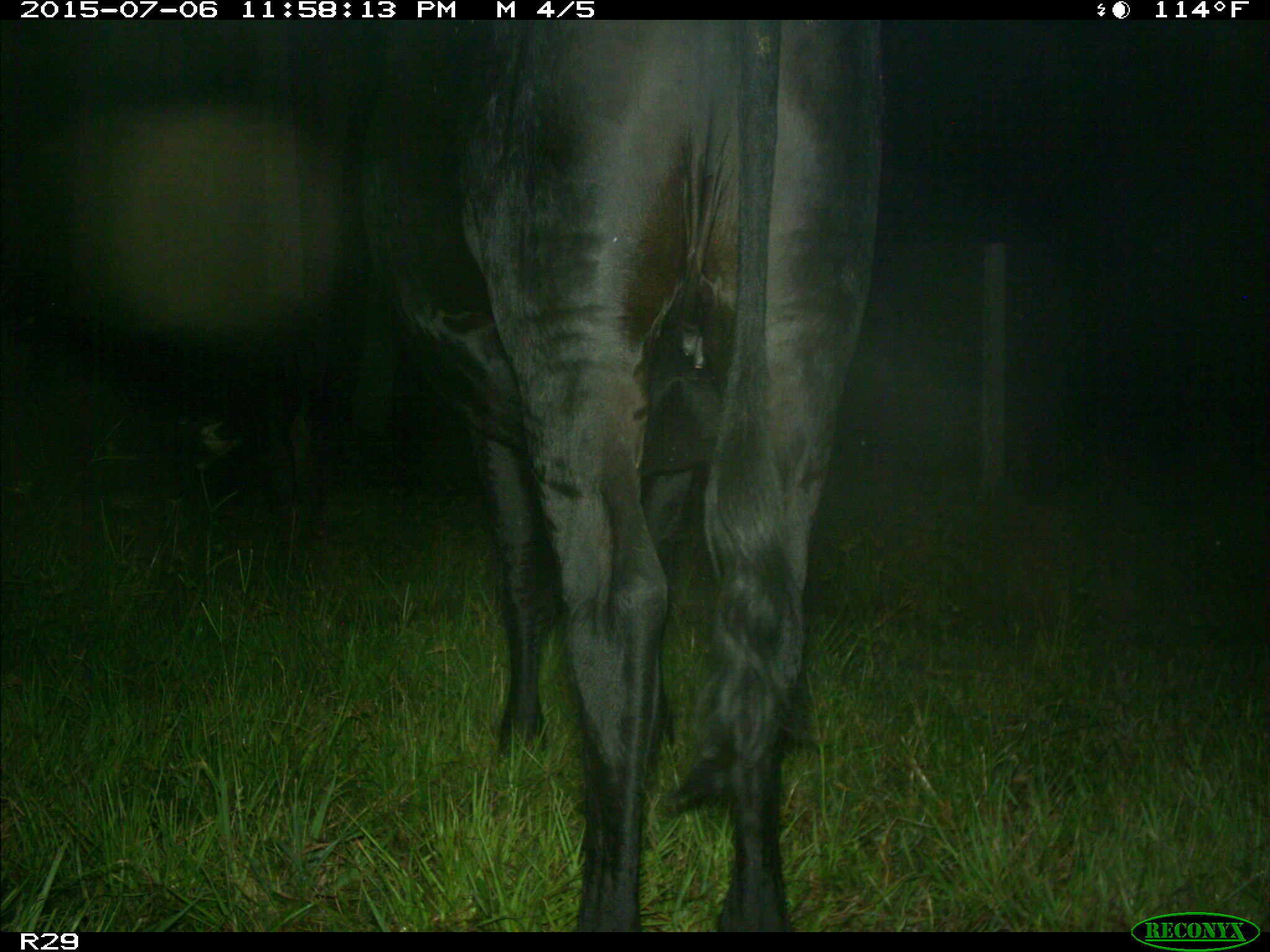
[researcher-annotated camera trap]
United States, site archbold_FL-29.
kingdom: Animalia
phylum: Chordata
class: Mammalia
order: Artiodactyla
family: Bovidae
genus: Bos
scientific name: Bos taurus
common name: domestic cow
Bos taurus (domestic cow).